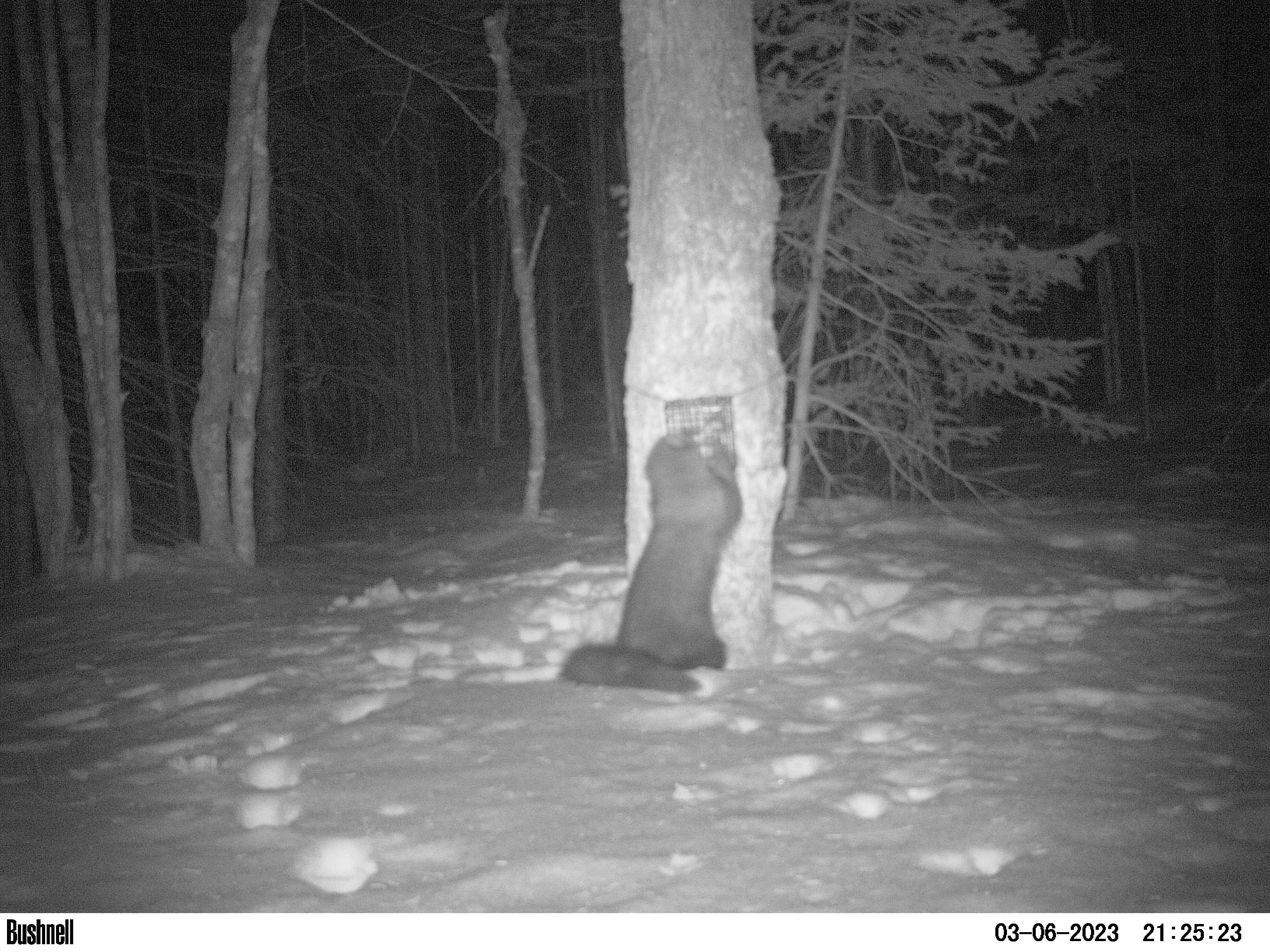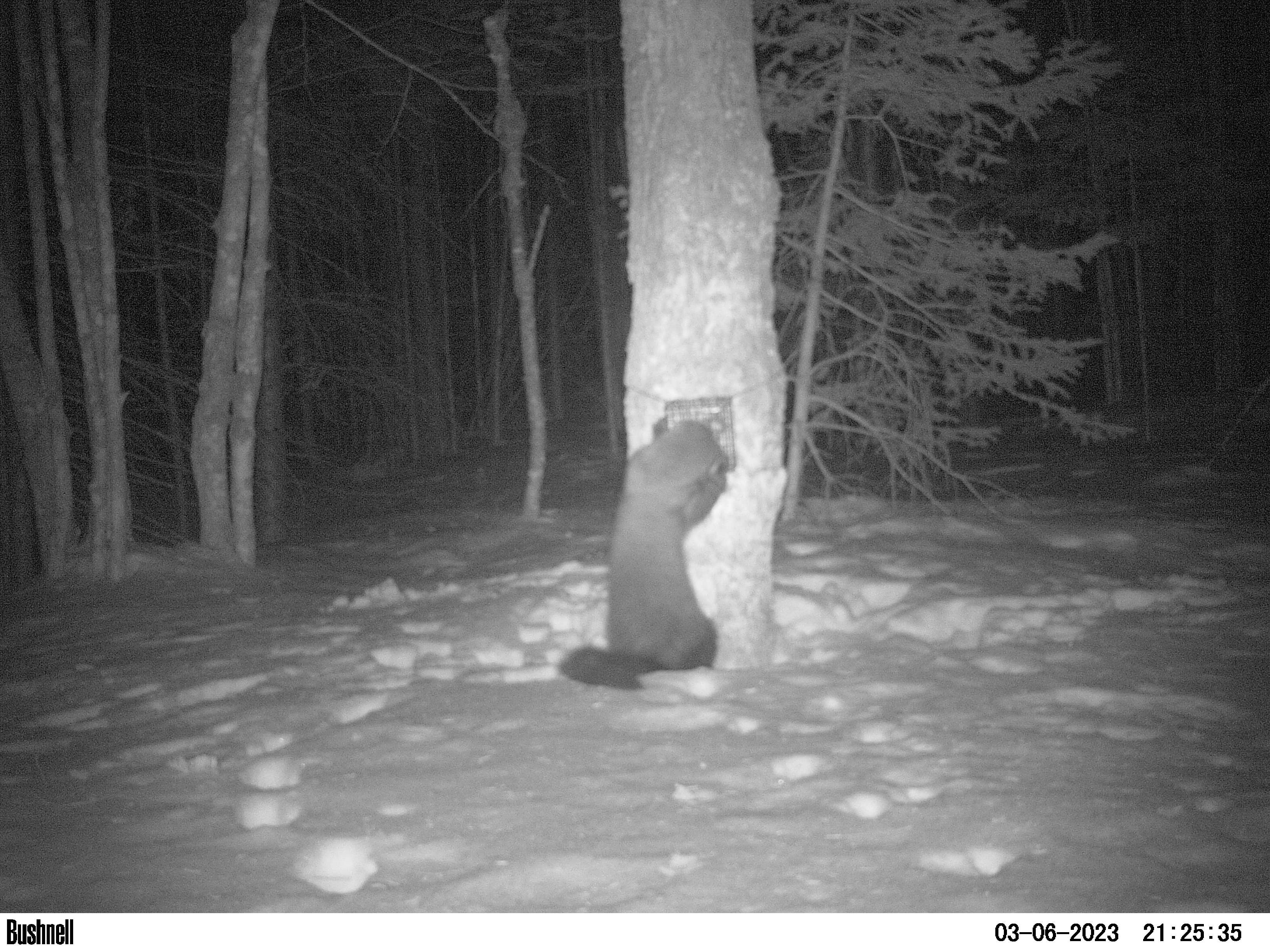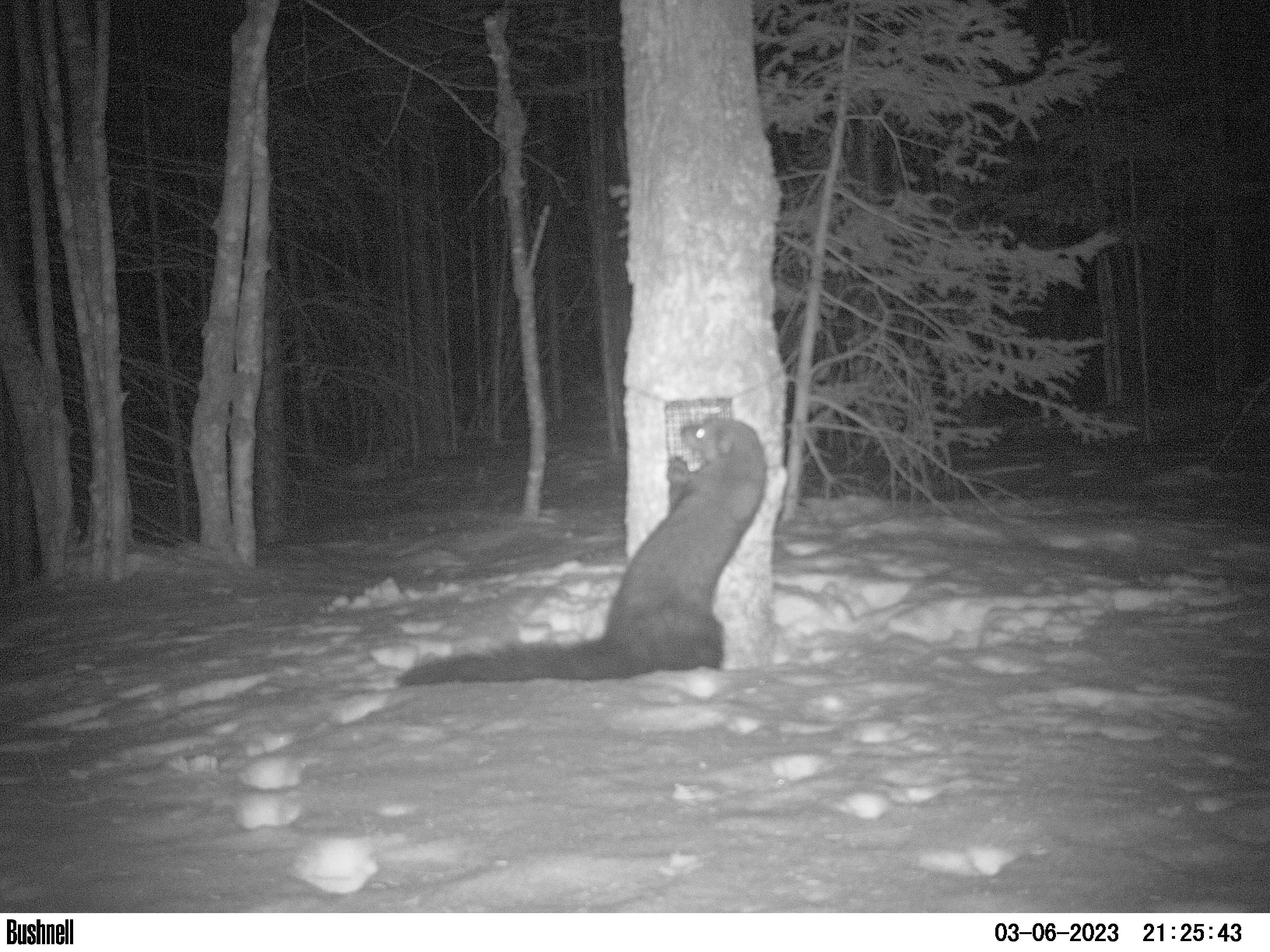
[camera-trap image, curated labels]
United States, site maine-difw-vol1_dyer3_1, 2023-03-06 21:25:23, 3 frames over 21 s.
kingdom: Animalia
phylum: Chordata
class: Mammalia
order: Carnivora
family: Mustelidae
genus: Pekania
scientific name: Pekania pennanti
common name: fisher